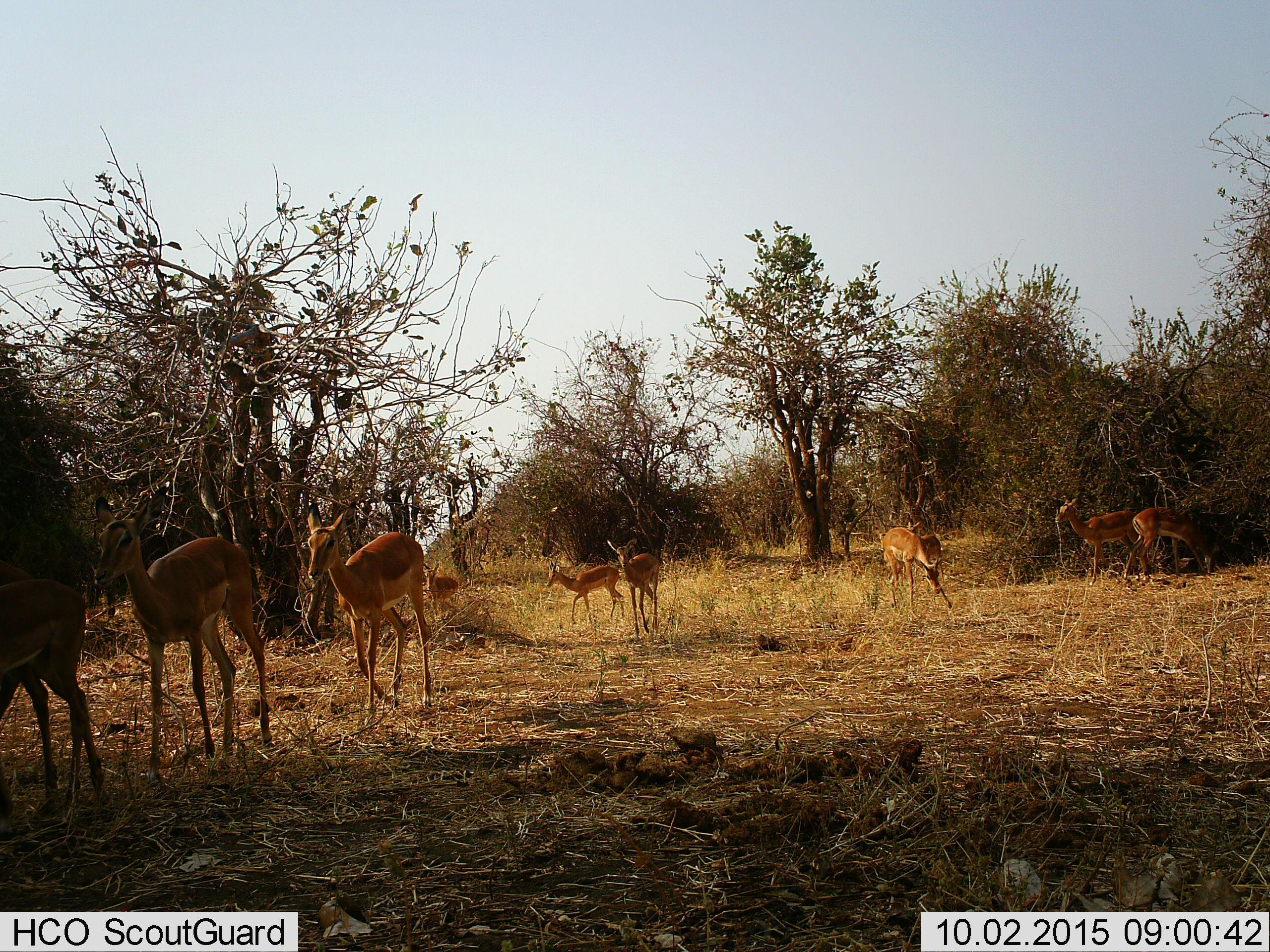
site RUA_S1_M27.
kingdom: Animalia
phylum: Chordata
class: Mammalia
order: Artiodactyla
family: Bovidae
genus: Aepyceros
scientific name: Aepyceros melampus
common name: impala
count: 9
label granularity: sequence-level